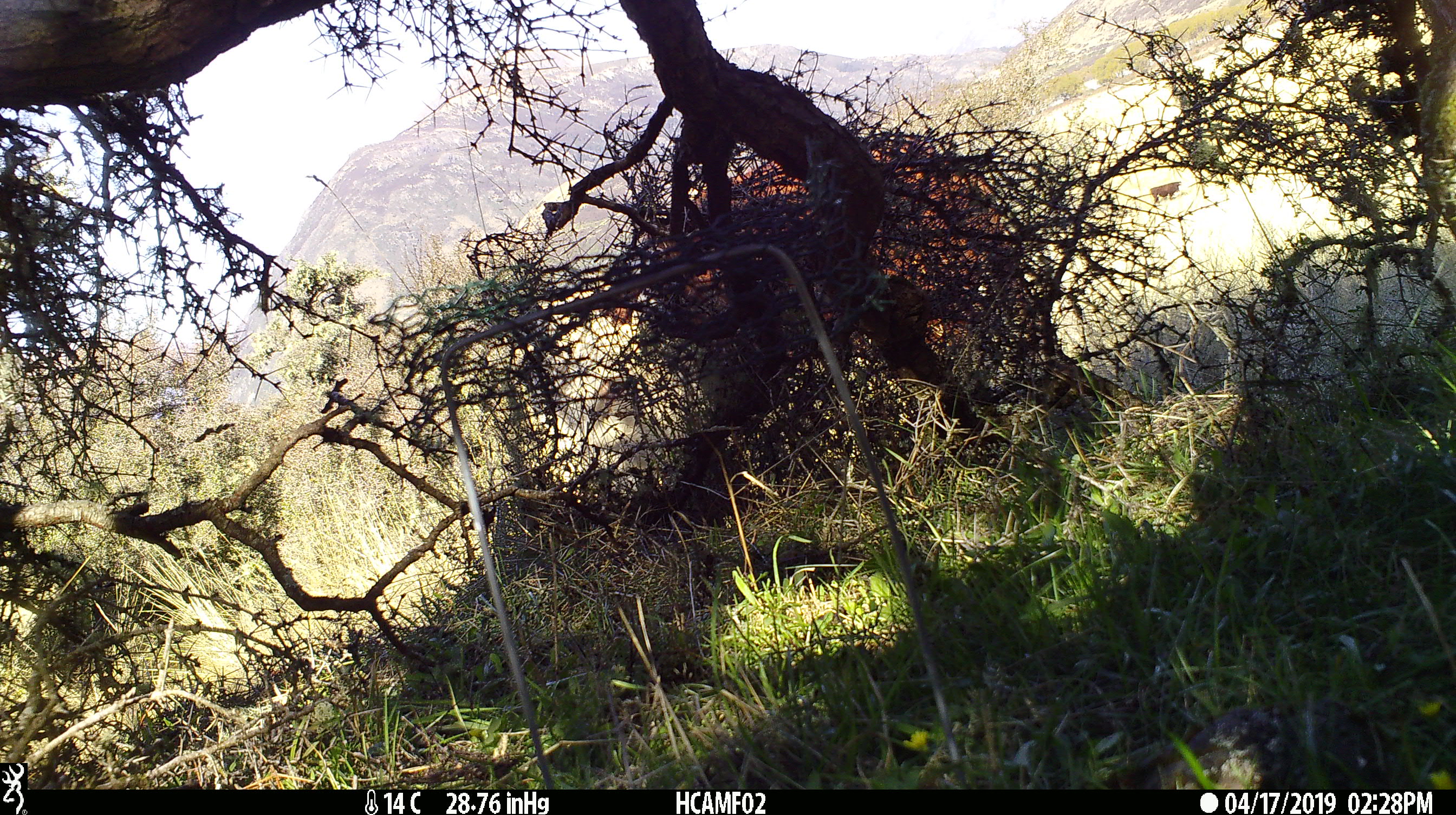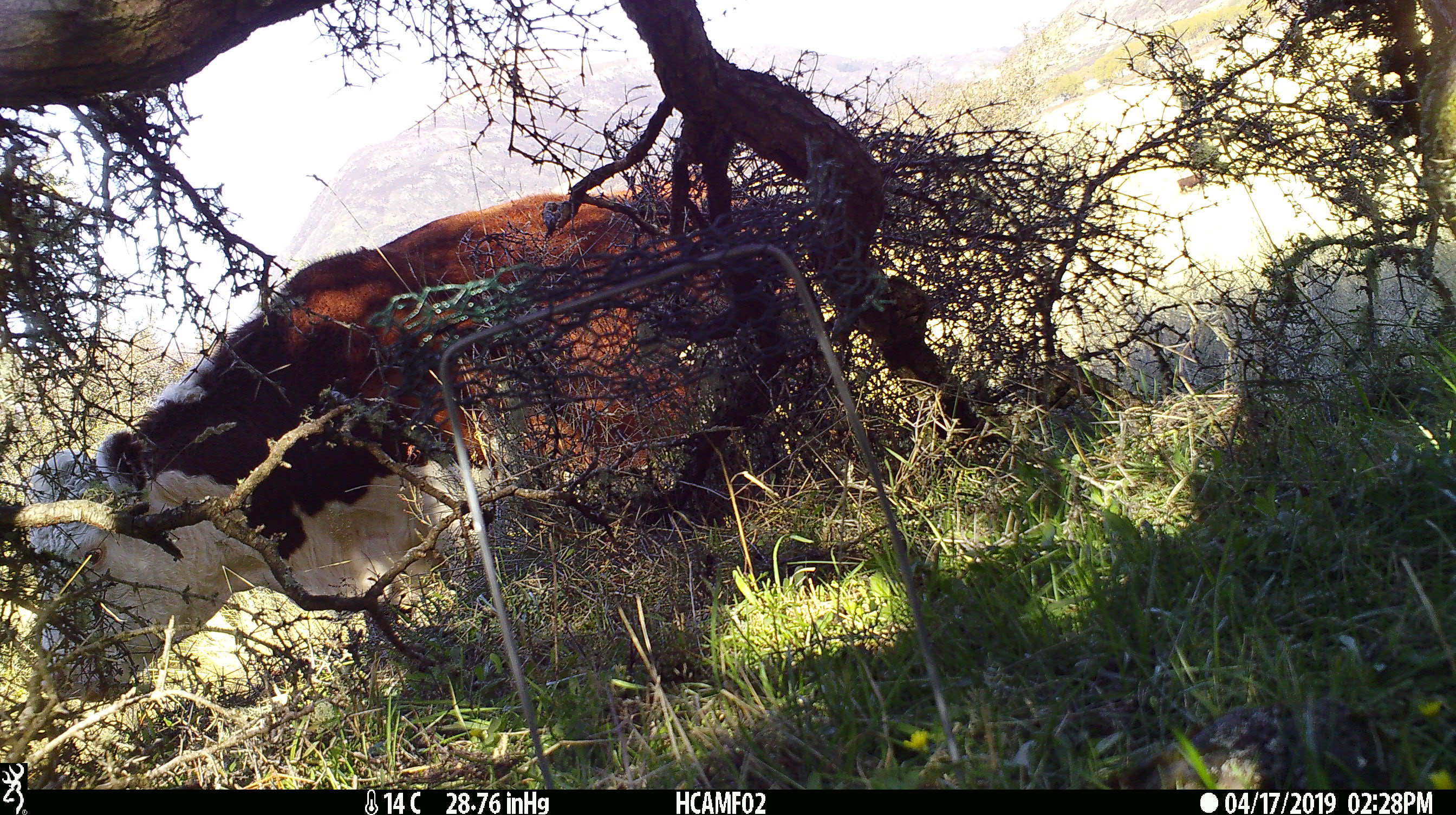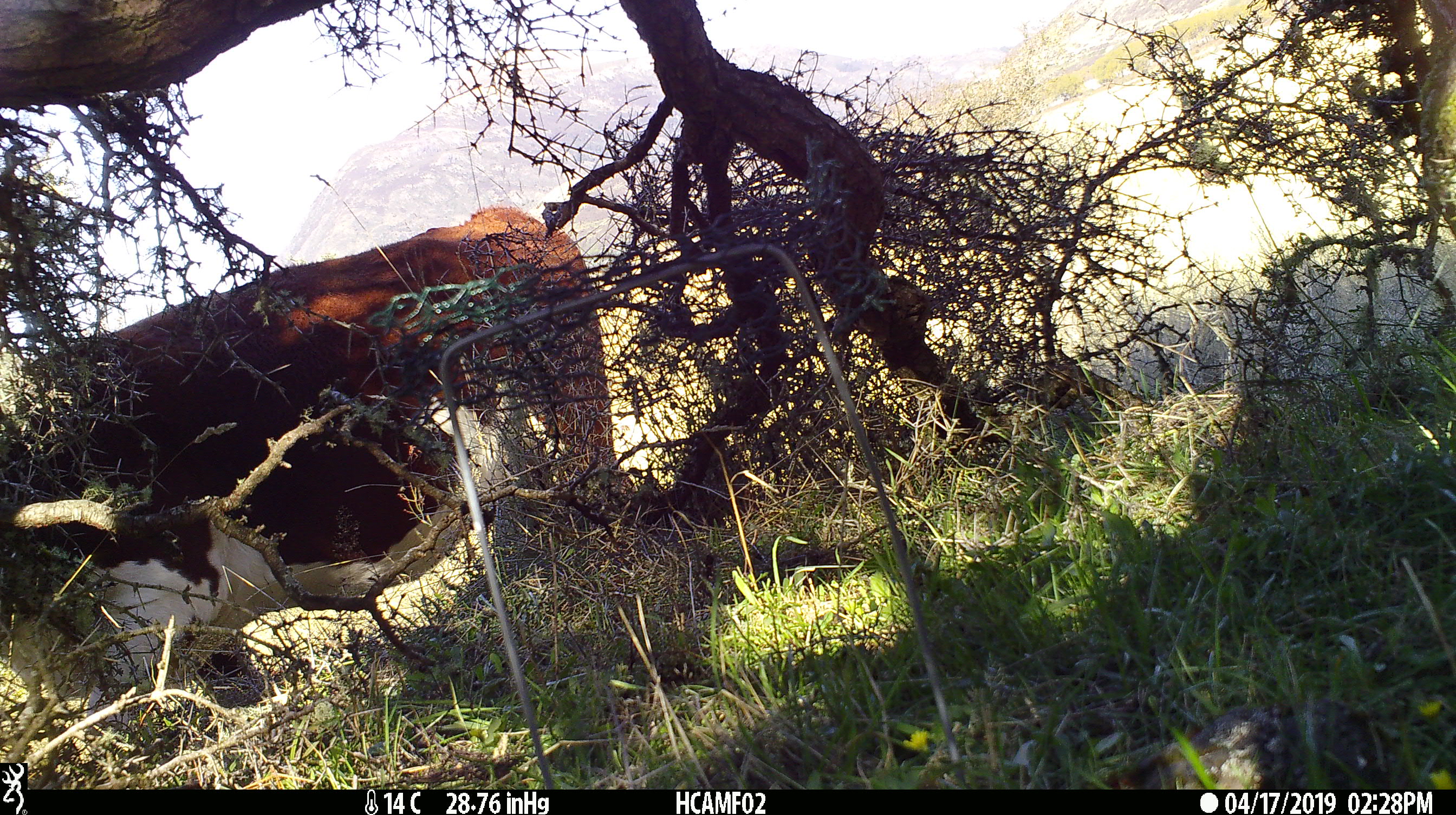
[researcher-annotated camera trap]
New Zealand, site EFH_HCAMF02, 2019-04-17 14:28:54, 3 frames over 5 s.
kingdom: Animalia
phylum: Chordata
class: Mammalia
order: Artiodactyla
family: Bovidae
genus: Bos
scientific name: Bos taurus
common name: domestic cow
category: cow